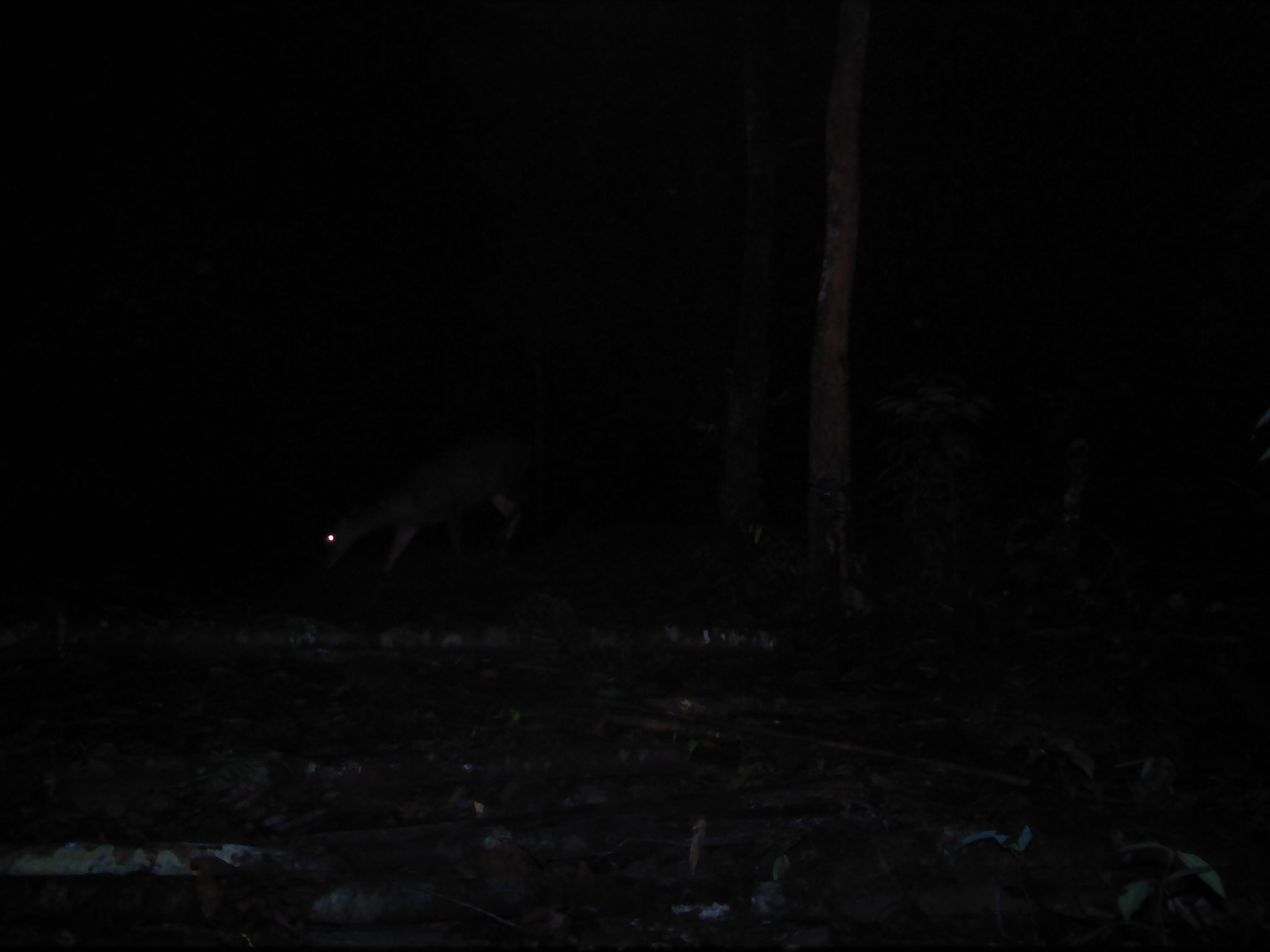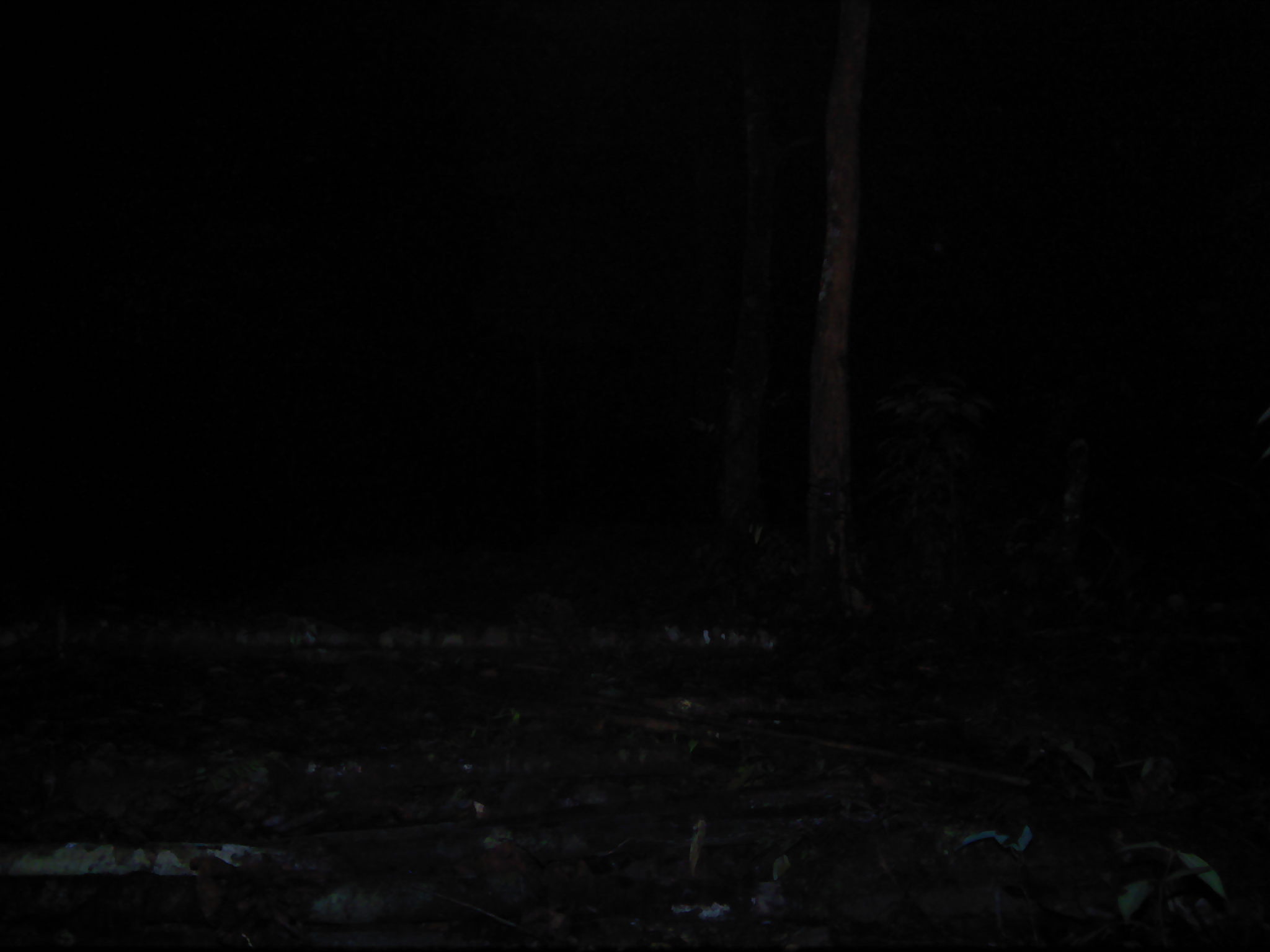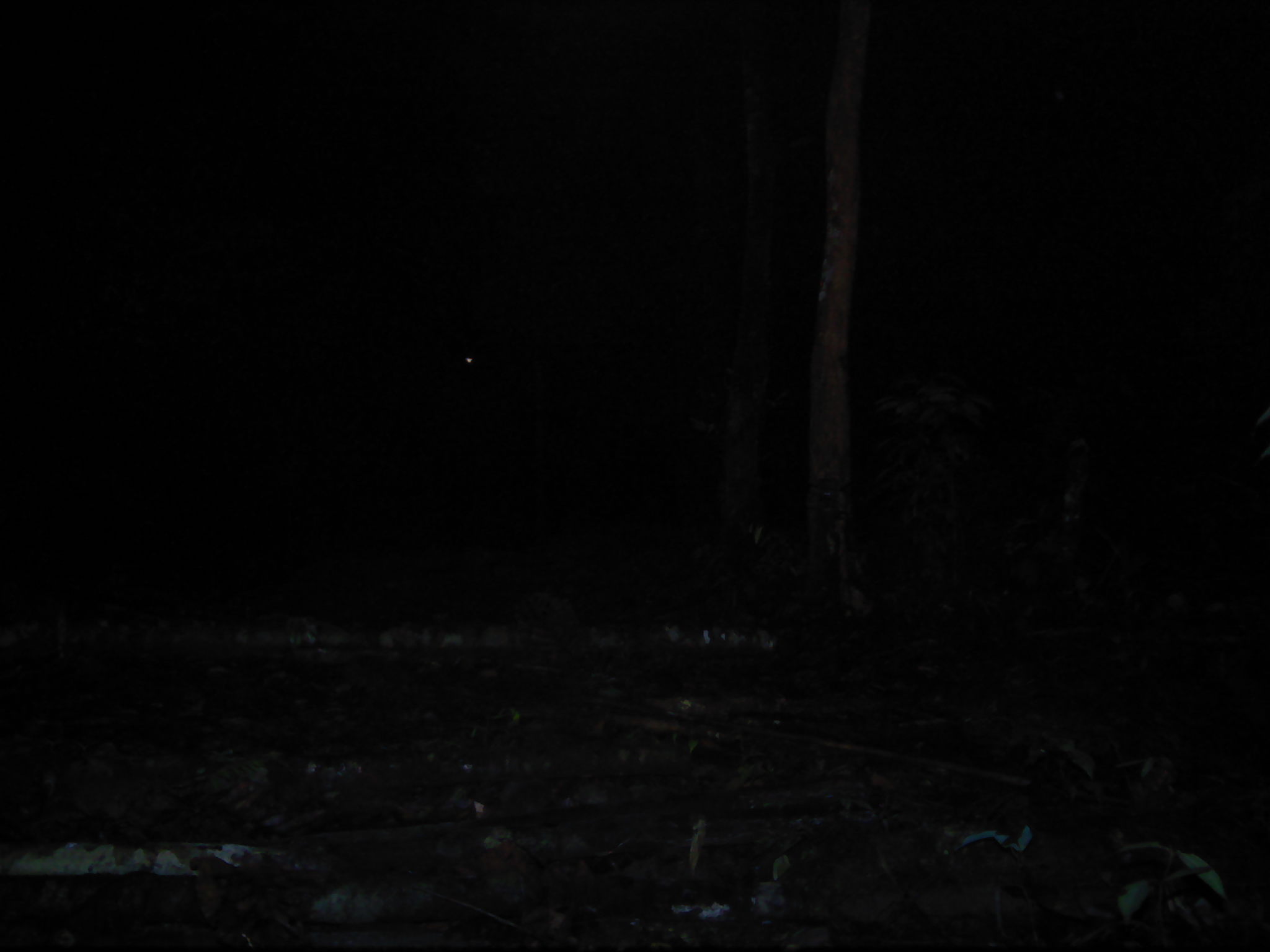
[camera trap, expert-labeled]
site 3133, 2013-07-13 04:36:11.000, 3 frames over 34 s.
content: unidentified animal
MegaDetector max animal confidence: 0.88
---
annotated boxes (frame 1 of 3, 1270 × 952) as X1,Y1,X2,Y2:
unknown: 312,428,543,575